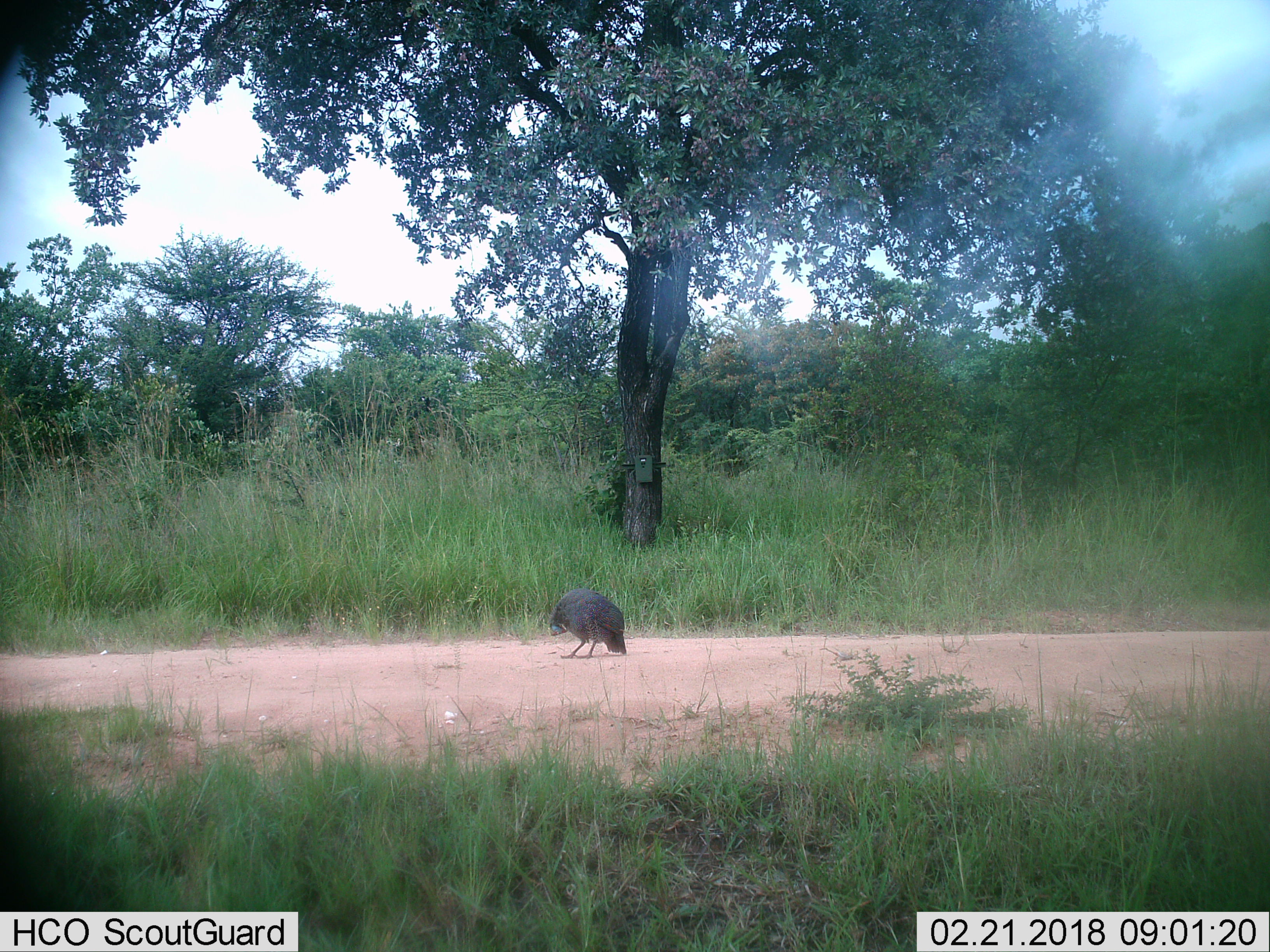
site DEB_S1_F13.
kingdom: Animalia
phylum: Chordata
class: Aves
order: Galliformes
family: Numididae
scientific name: Numididae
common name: guineafowl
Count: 1.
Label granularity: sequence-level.